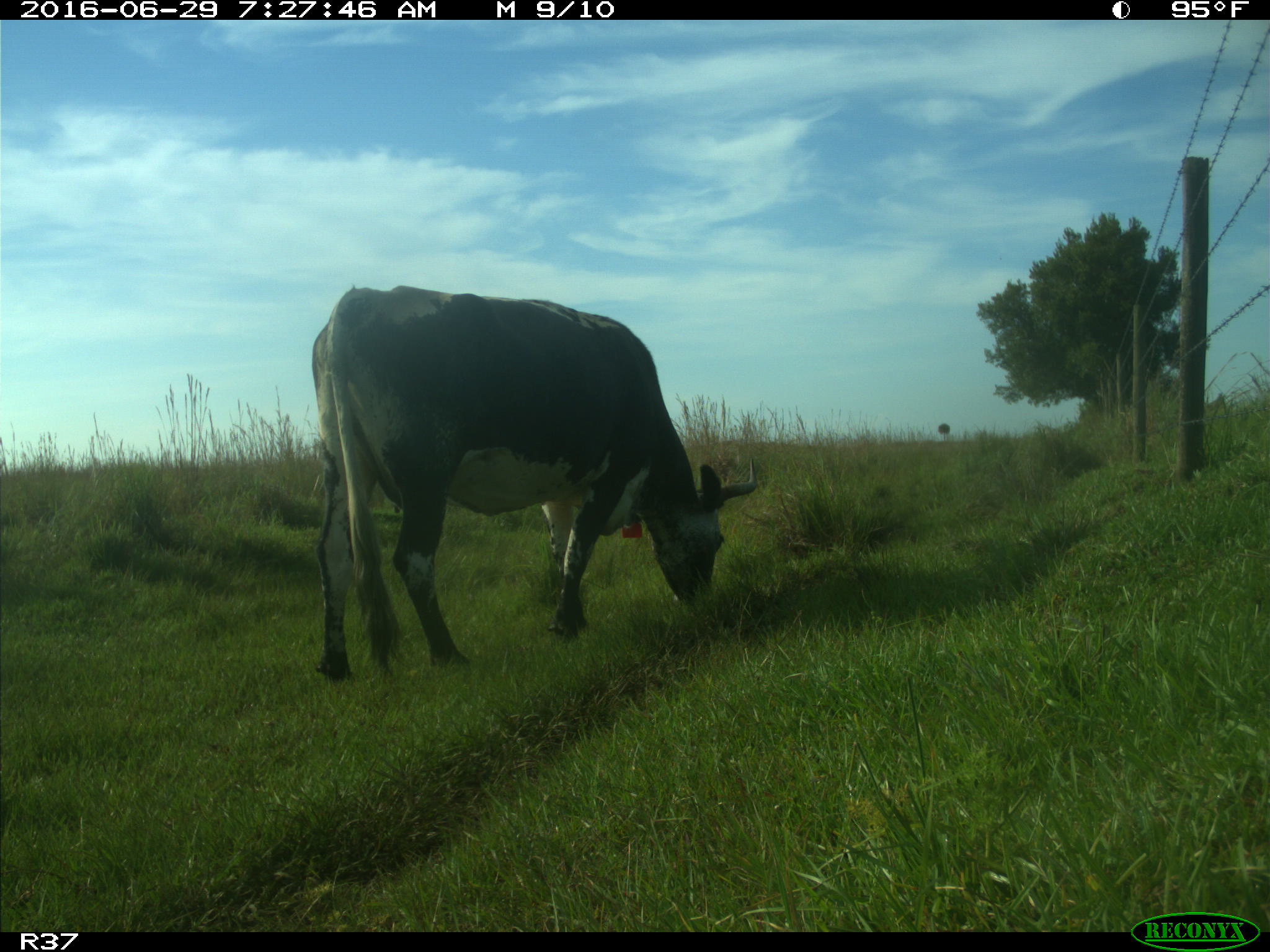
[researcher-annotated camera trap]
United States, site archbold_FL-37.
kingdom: Animalia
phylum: Chordata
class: Mammalia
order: Artiodactyla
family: Bovidae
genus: Bos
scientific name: Bos taurus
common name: domestic cow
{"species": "Bos taurus (domestic cow)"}